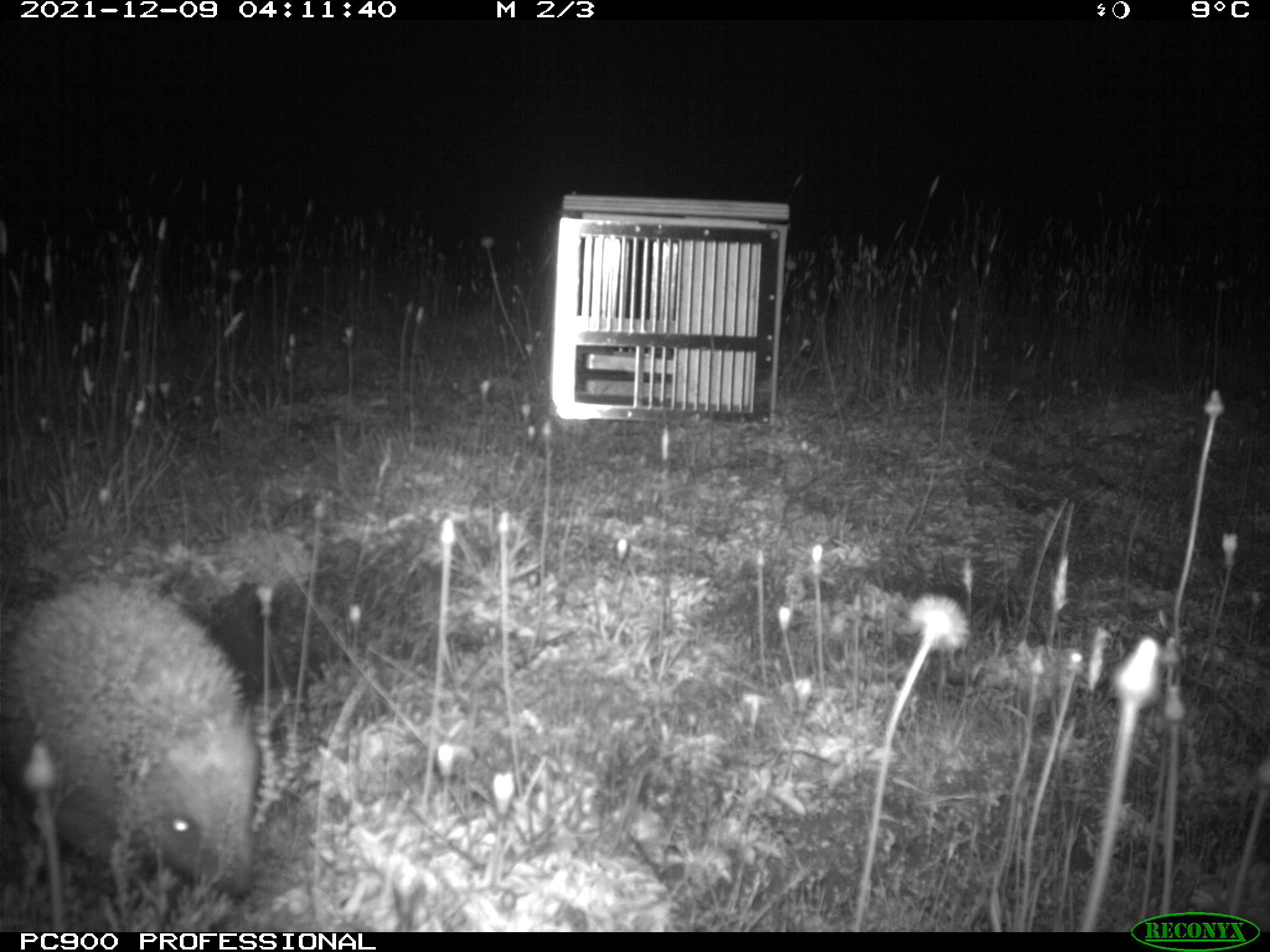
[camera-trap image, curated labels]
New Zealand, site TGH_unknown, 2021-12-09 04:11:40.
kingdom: Animalia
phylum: Chordata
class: Mammalia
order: Eulipotyphla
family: Erinaceidae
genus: Erinaceus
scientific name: Erinaceus europaeus europaeus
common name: european hedgehog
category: hedgehog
Hedgehog (european hedgehog) (Erinaceus europaeus europaeus).